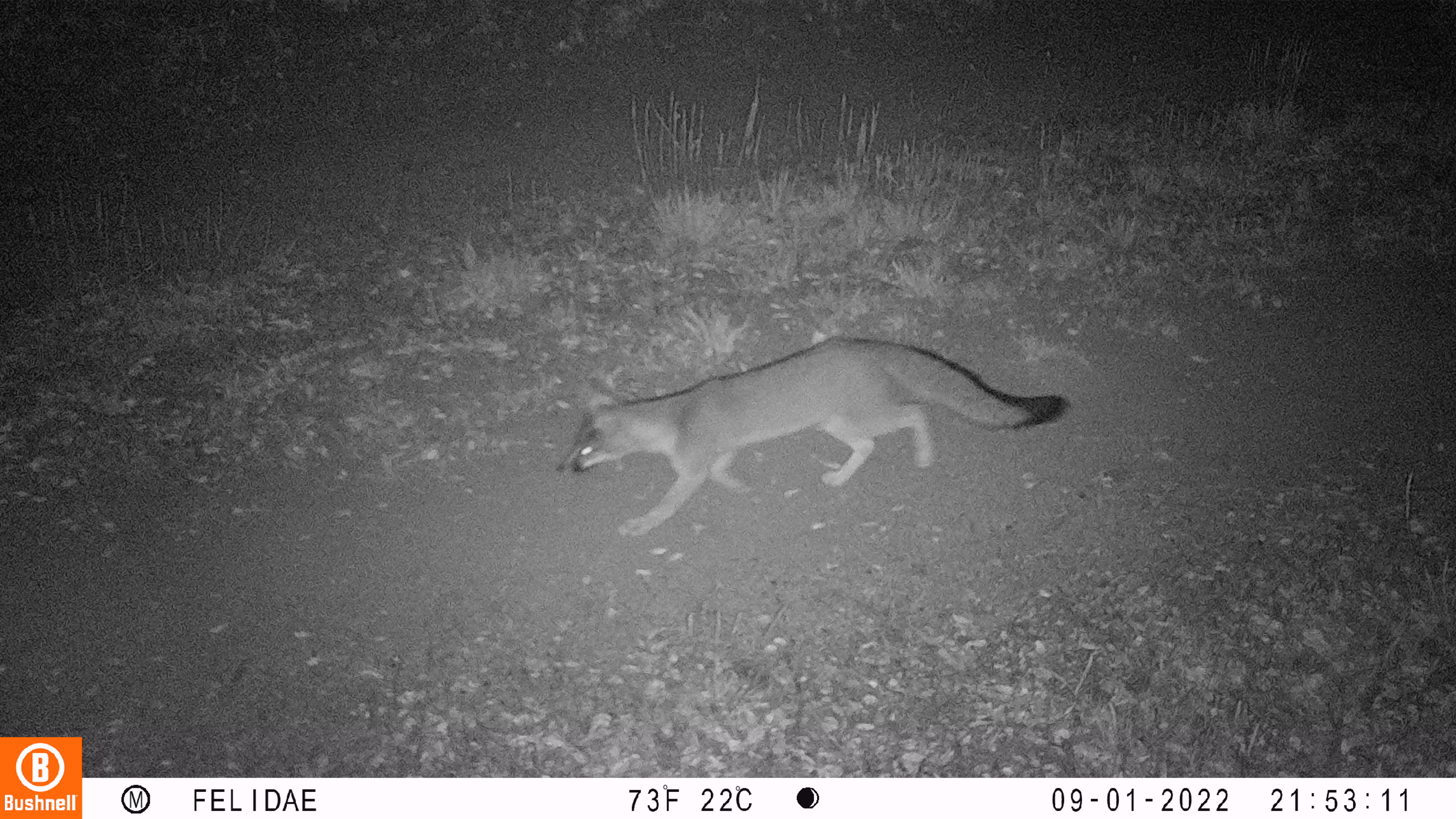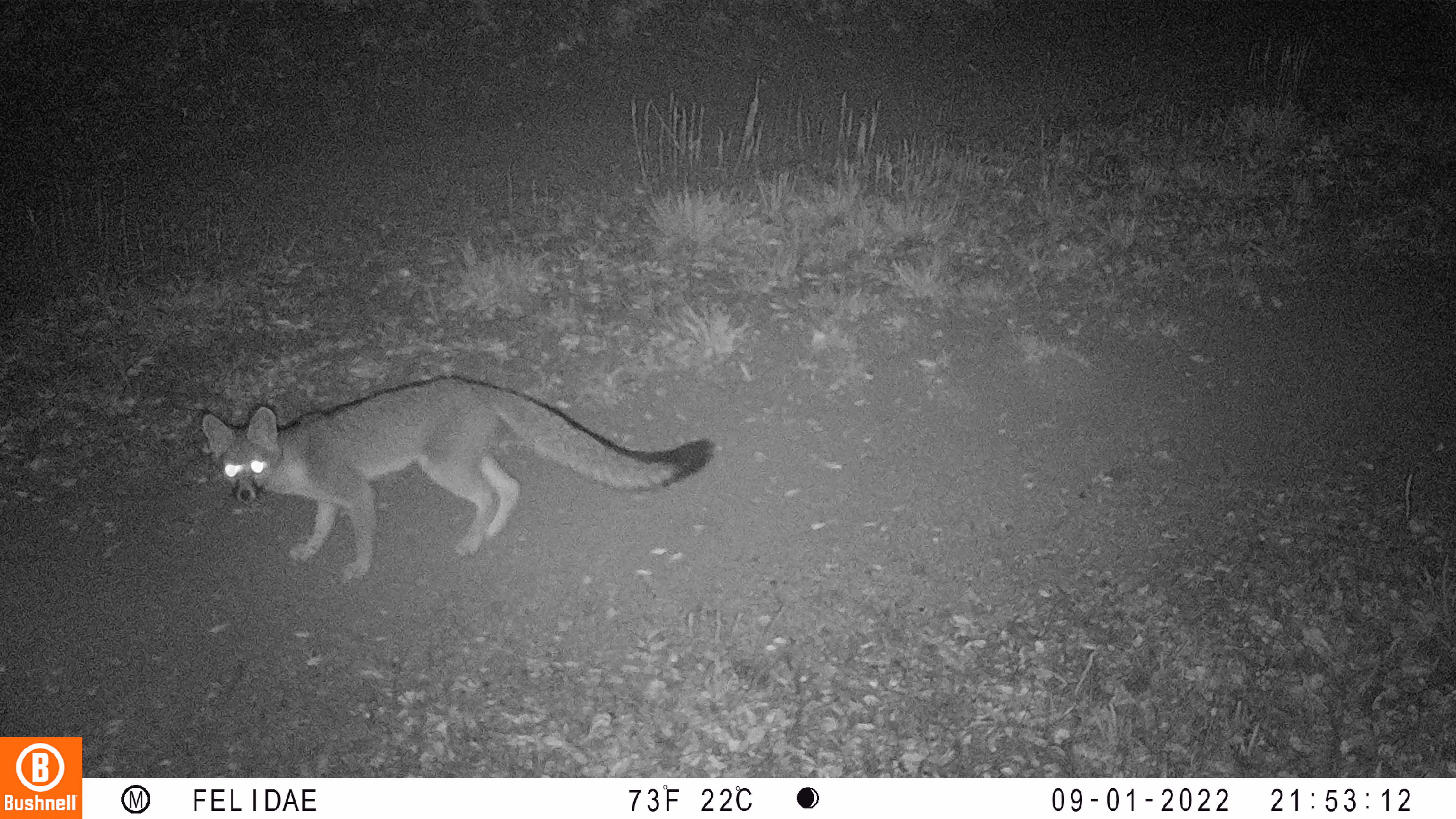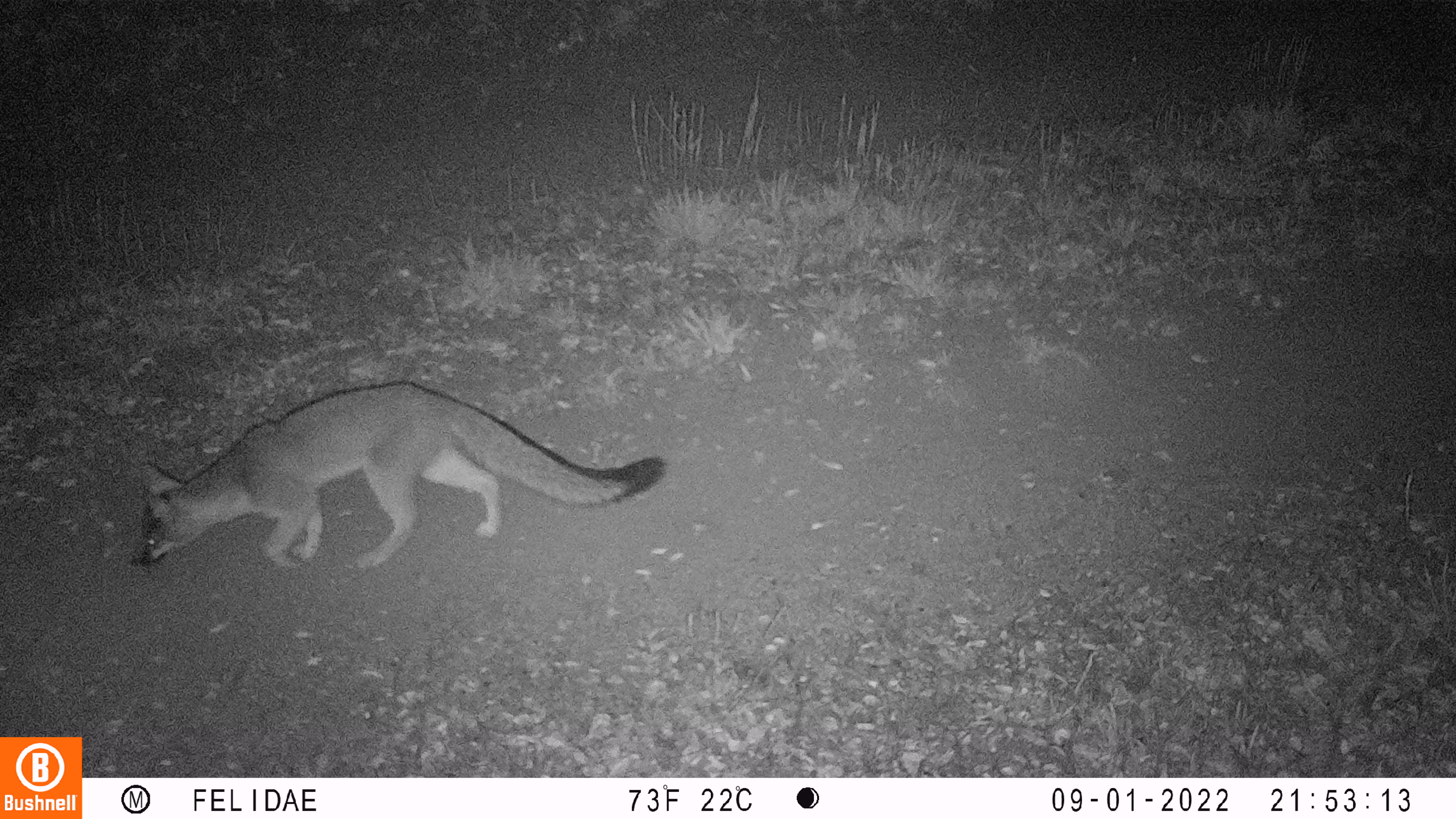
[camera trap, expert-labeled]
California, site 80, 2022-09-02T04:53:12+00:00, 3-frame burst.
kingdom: Animalia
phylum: Chordata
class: Mammalia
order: Carnivora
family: Canidae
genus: Urocyon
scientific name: Urocyon cinereoargenteus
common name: gray fox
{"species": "gray fox (Urocyon cinereoargenteus)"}